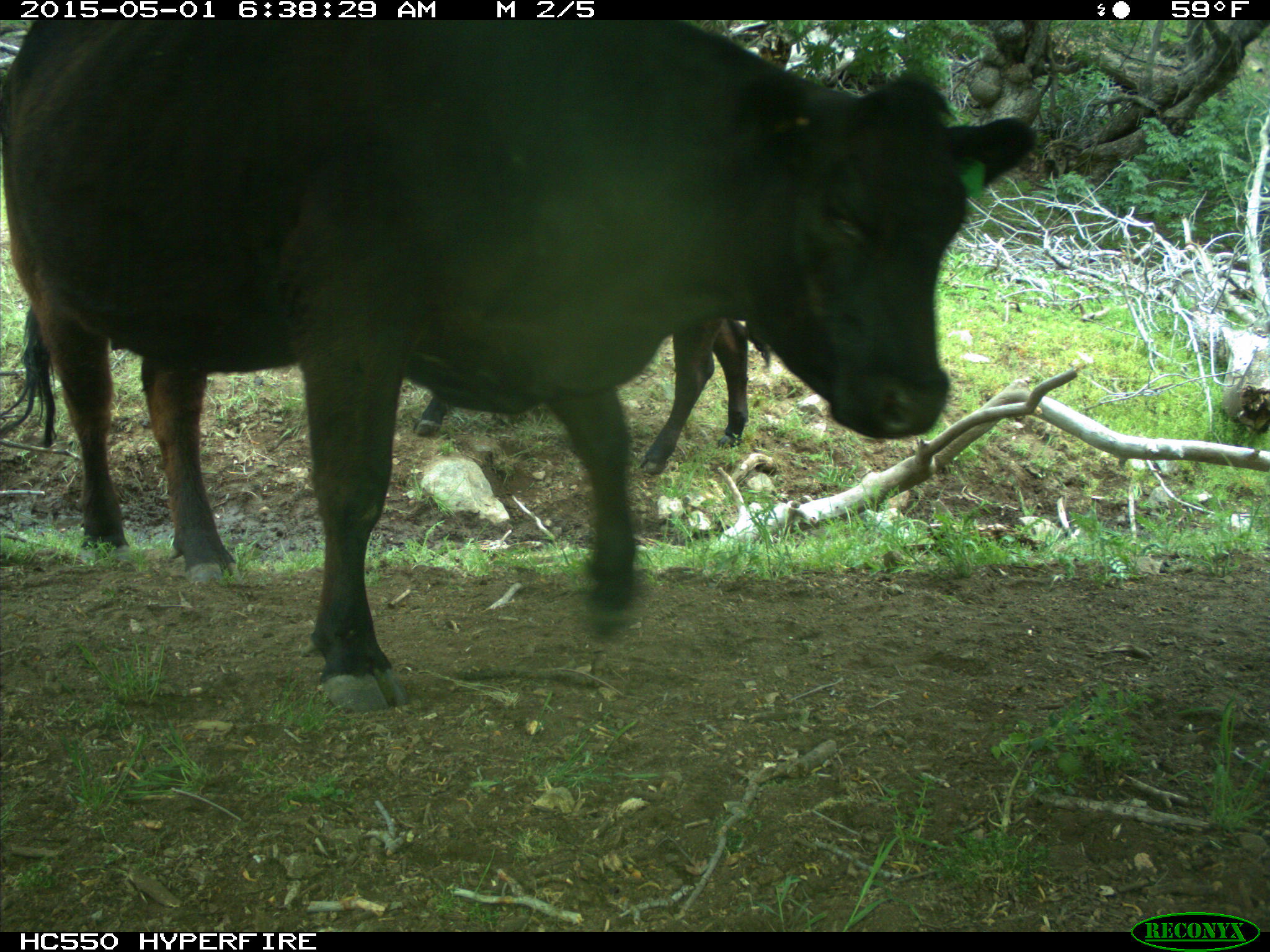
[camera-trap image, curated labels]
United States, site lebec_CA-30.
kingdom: Animalia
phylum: Chordata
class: Mammalia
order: Artiodactyla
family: Bovidae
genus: Bos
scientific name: Bos taurus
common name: domestic cow